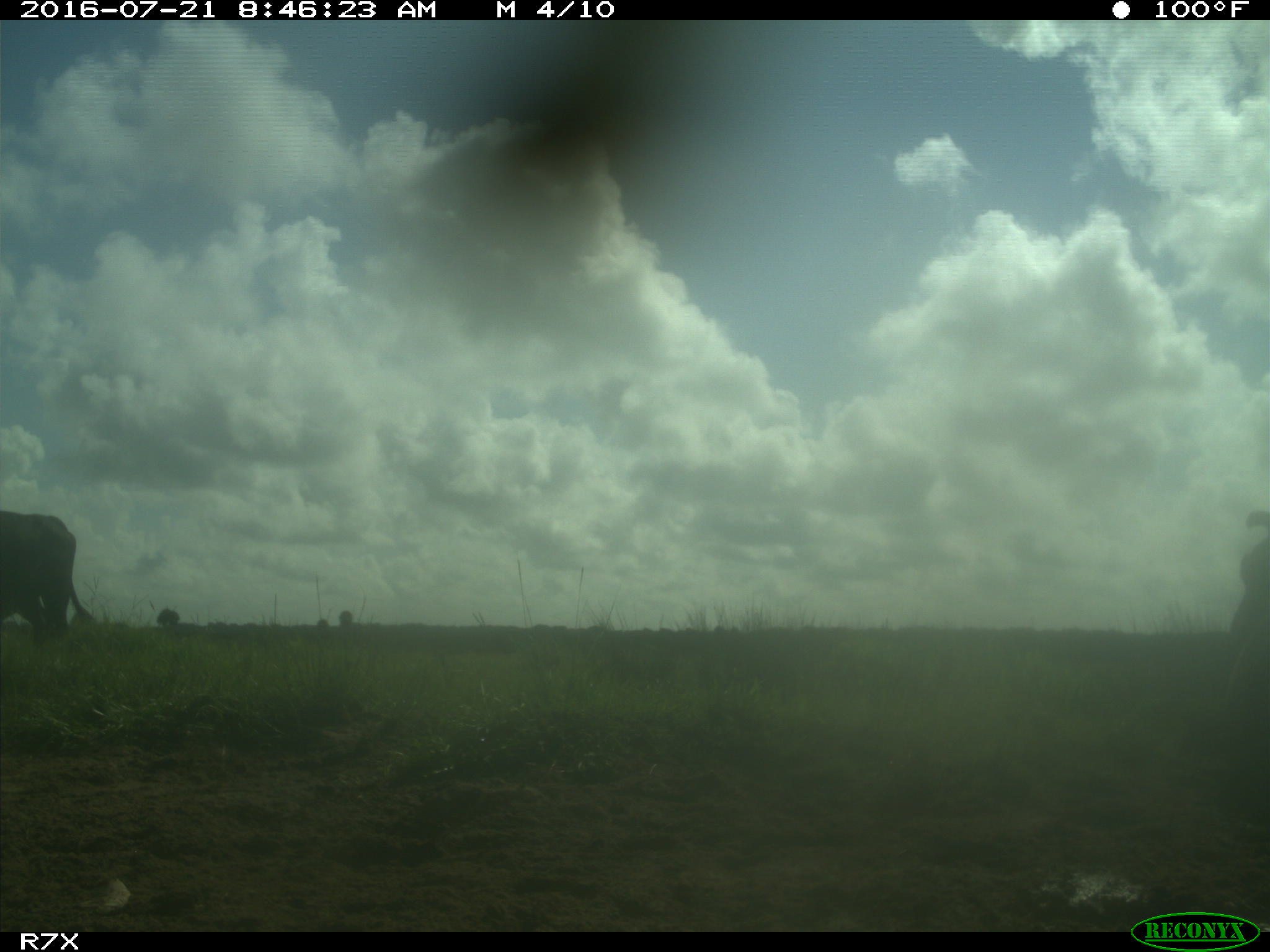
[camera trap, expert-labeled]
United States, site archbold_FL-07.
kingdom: Animalia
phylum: Chordata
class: Mammalia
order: Artiodactyla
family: Bovidae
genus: Bos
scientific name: Bos taurus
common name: domestic cow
Bos taurus (domestic cow).